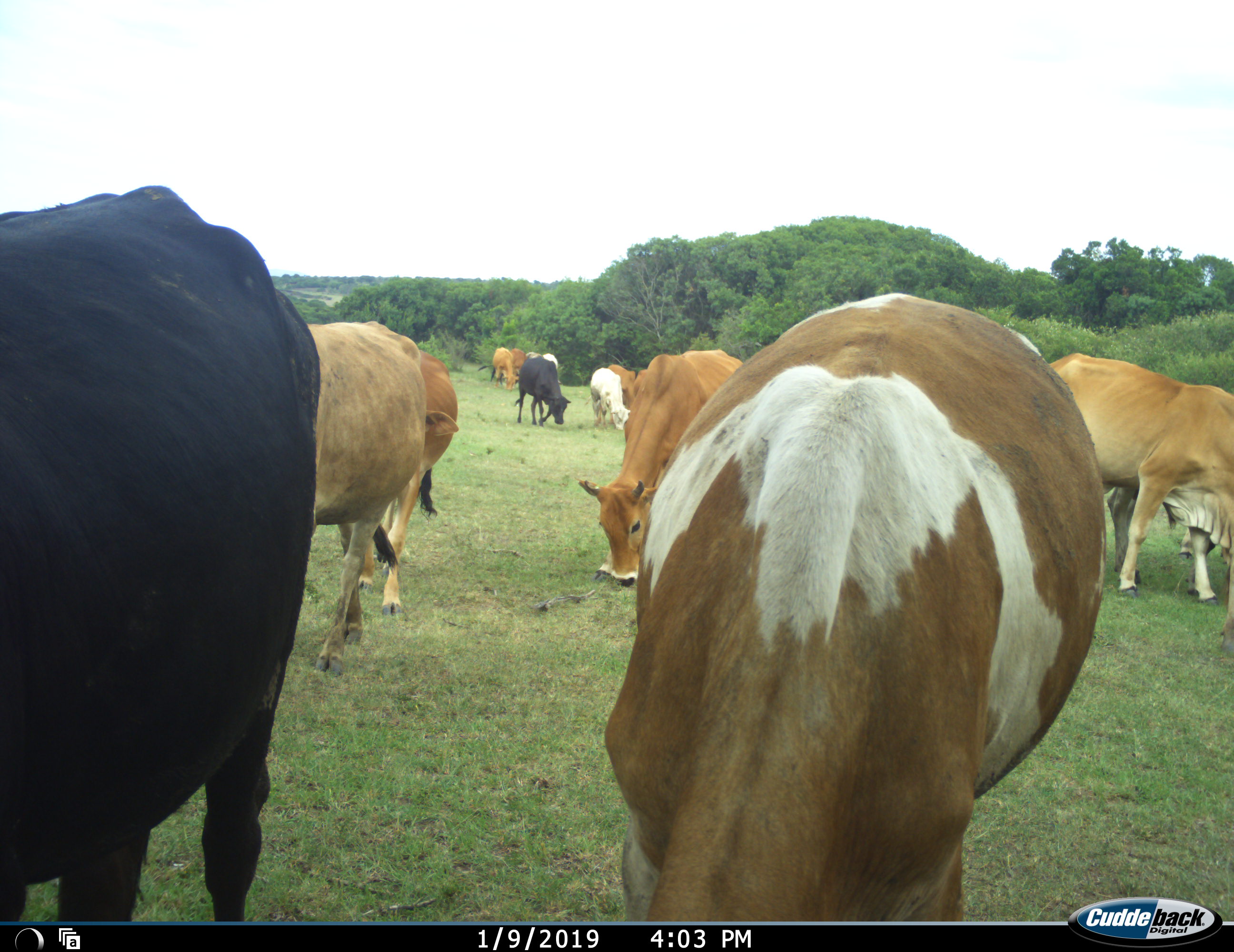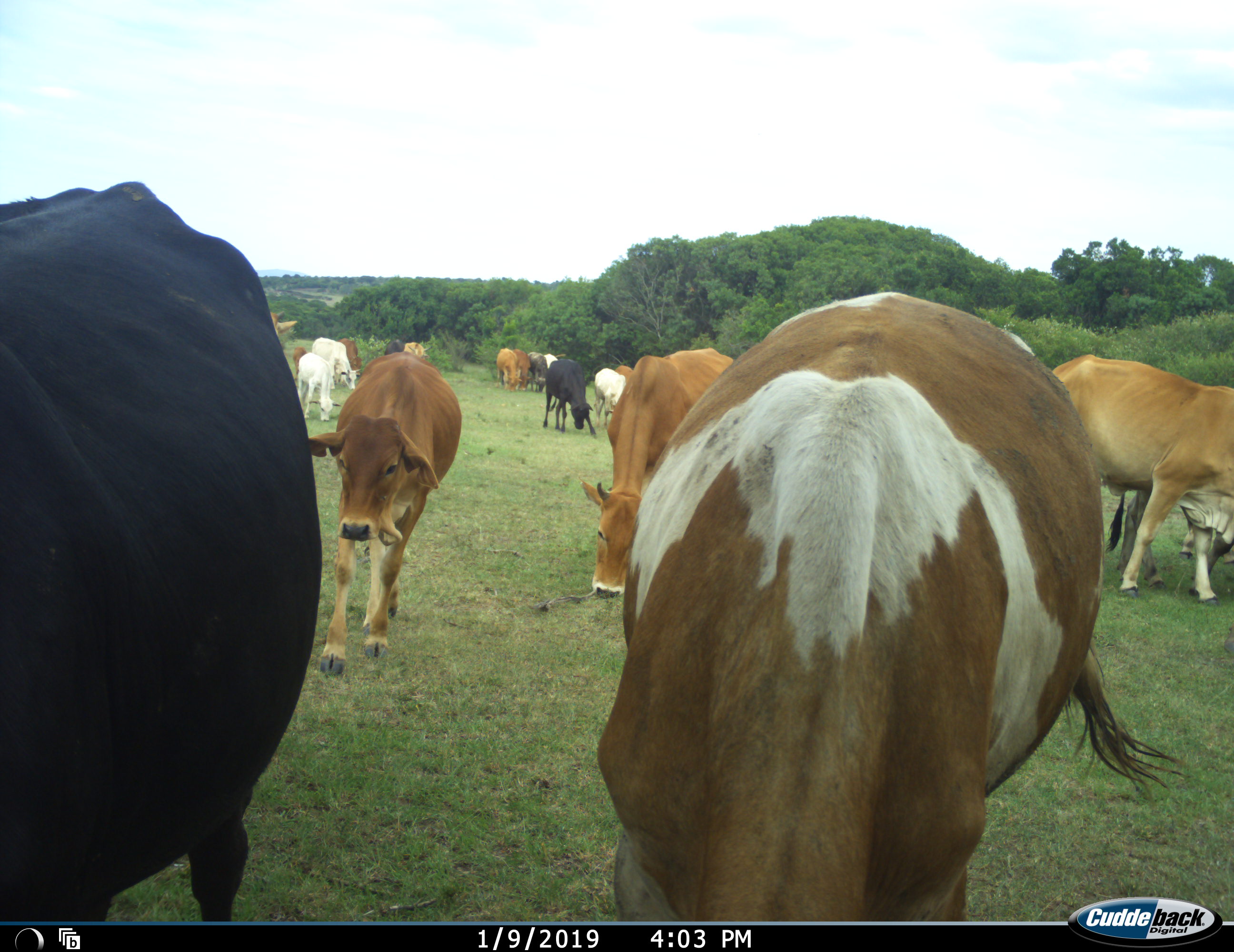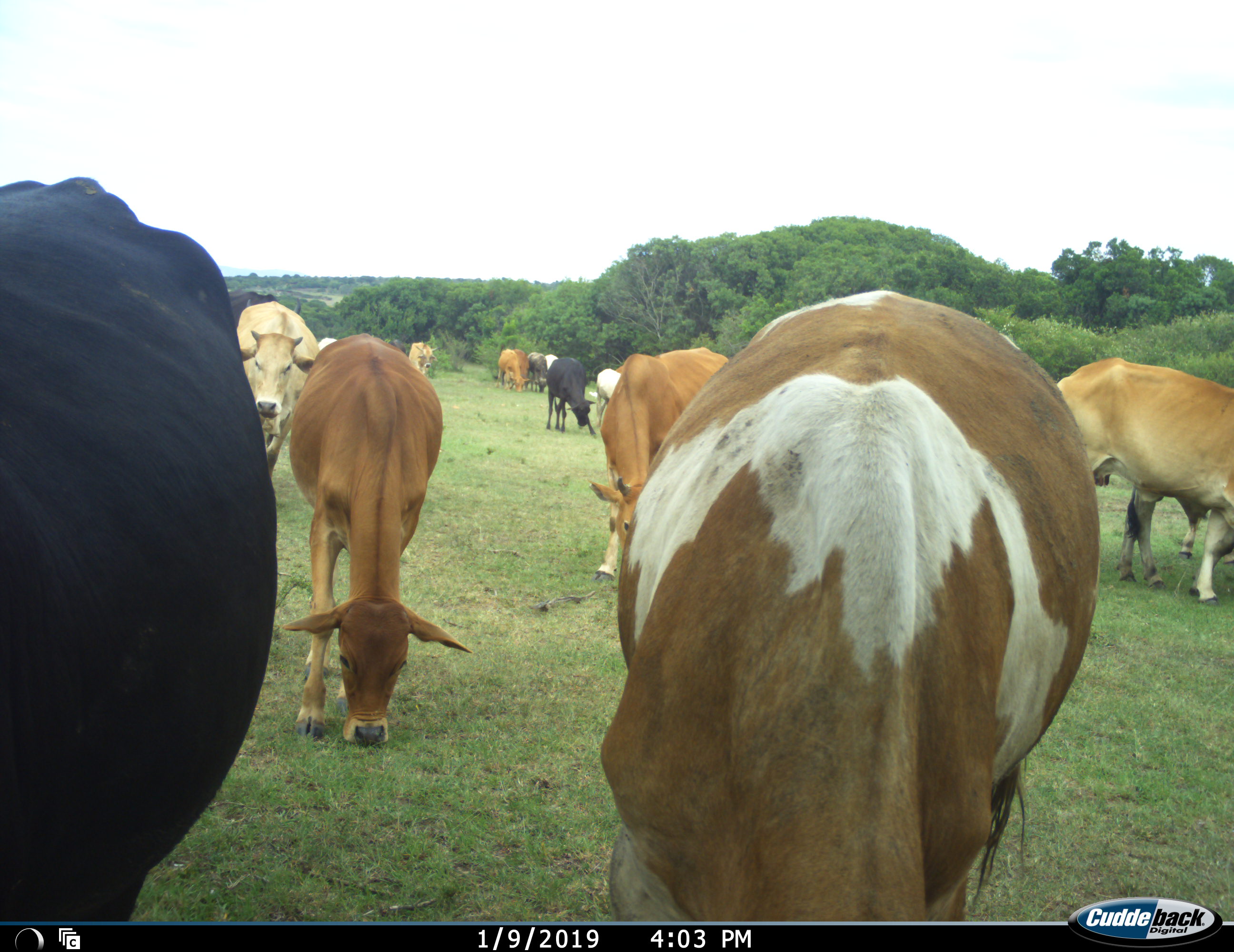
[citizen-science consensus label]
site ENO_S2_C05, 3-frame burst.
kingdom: Animalia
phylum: Chordata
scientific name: Vertebrata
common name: domestic animal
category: domesticanimal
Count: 11-50.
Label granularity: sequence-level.